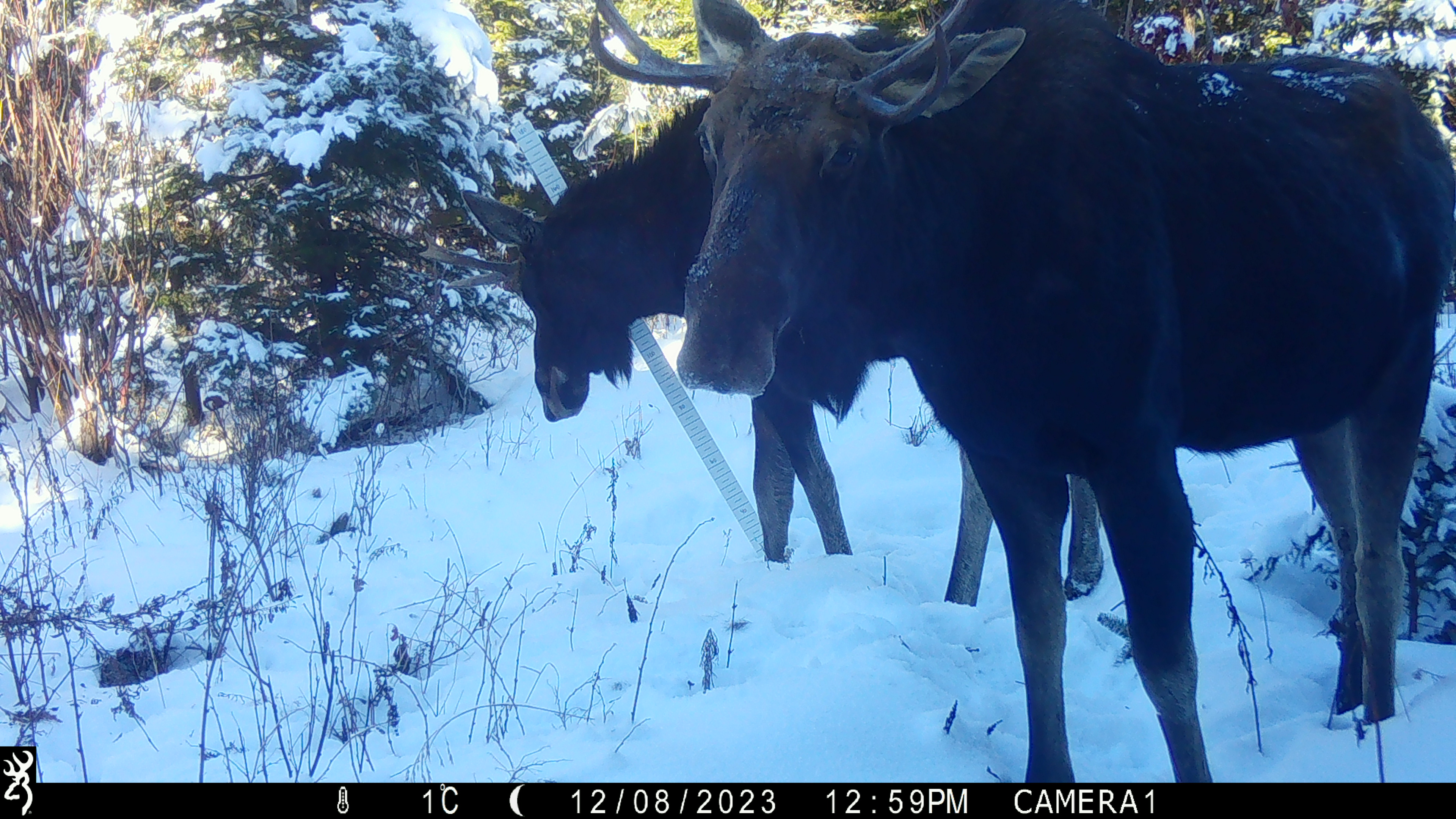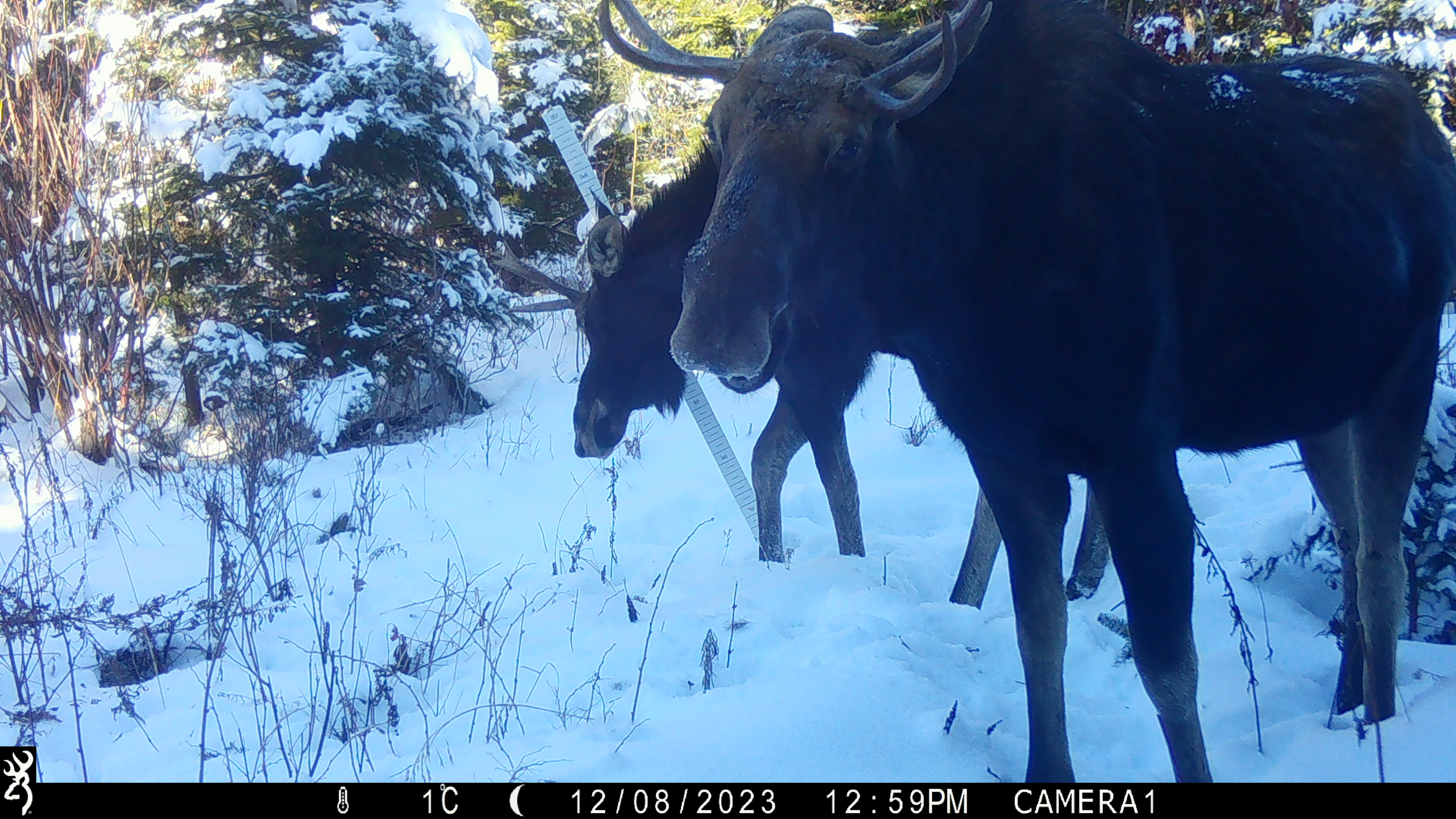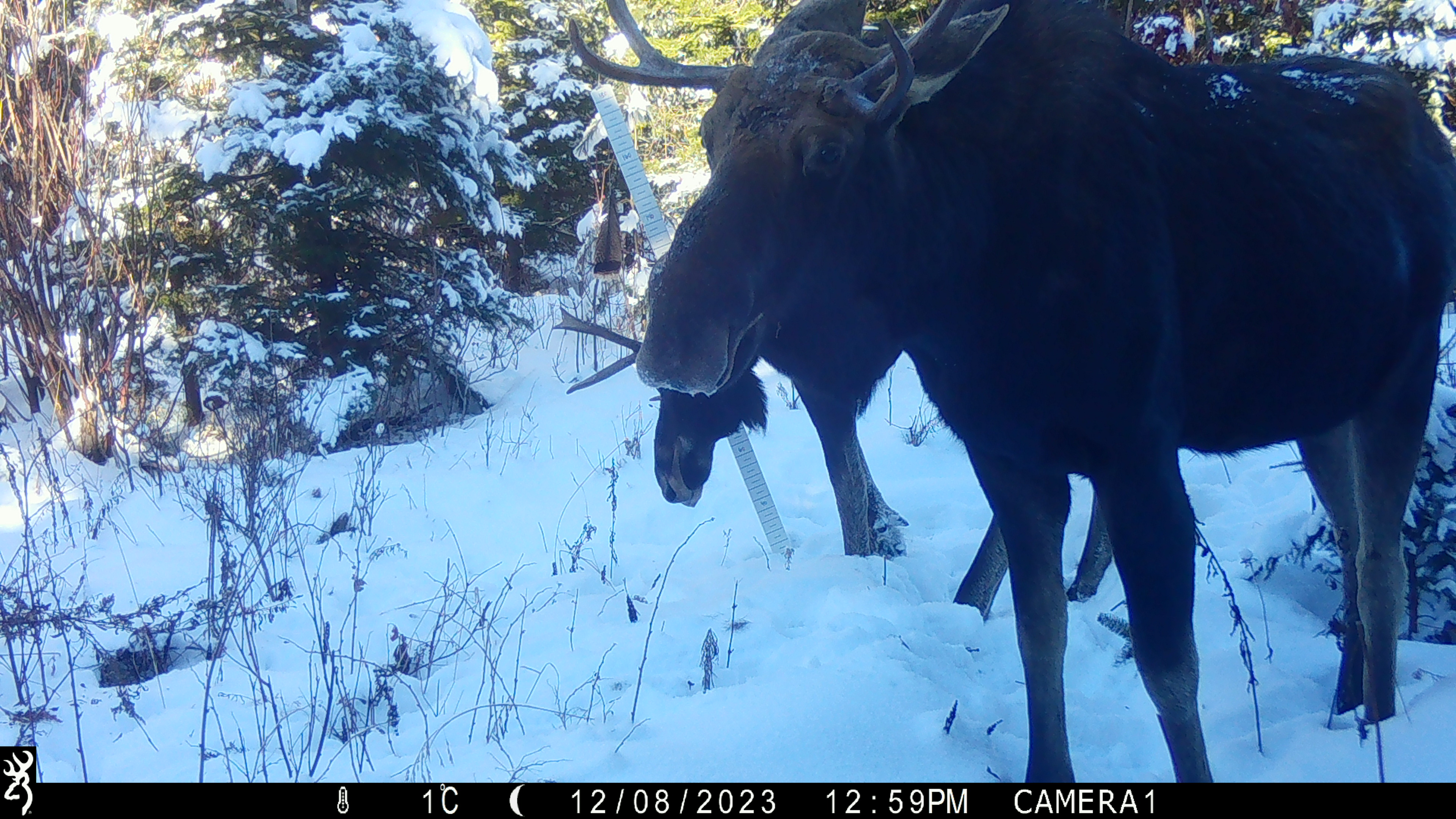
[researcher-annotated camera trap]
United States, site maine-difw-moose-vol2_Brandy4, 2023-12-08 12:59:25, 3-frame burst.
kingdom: Animalia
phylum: Chordata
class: Mammalia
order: Artiodactyla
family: Cervidae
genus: Alces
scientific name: Alces alces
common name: moose